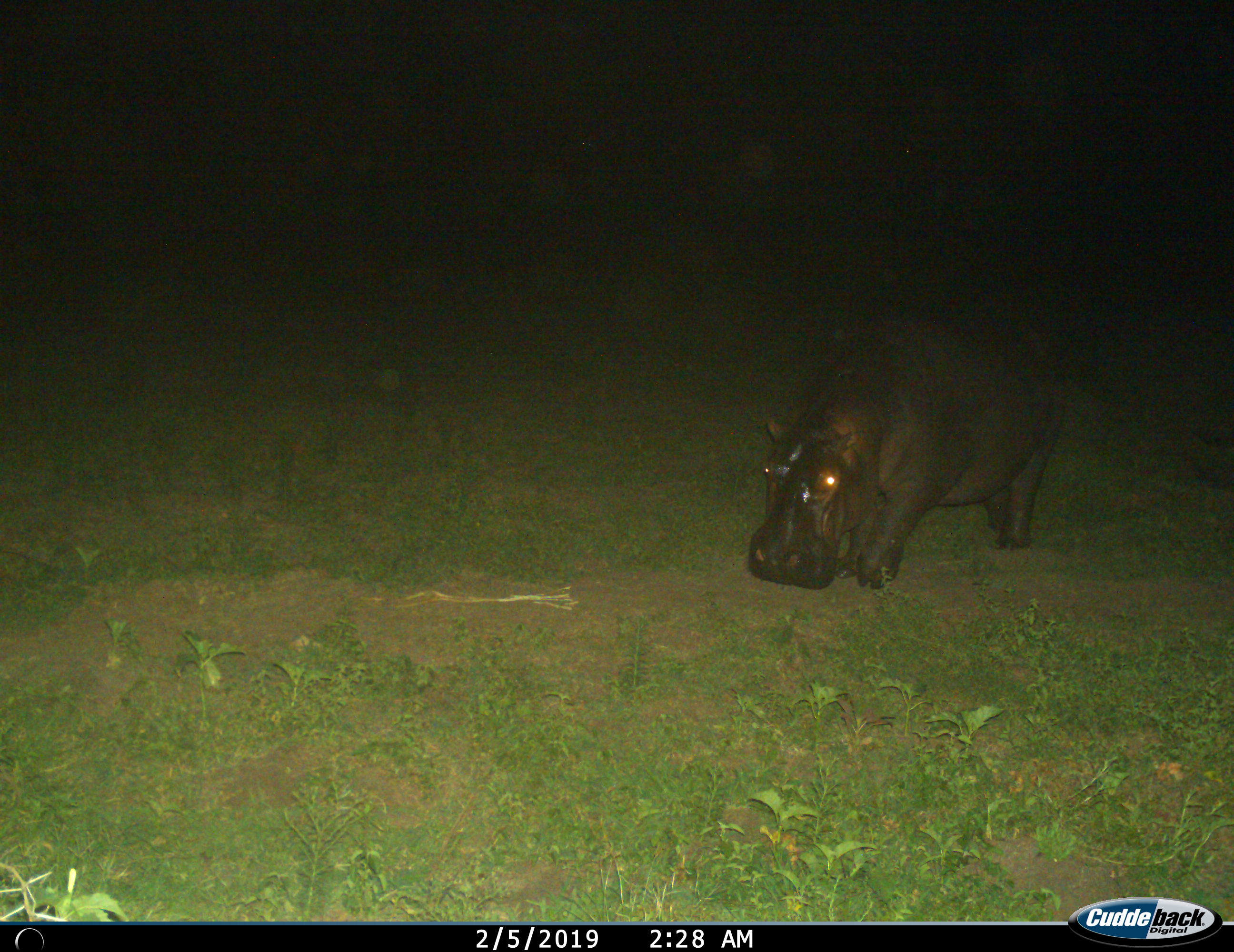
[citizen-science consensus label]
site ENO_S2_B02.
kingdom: Animalia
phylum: Chordata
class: Mammalia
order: Artiodactyla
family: Hippopotamidae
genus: Hippopotamus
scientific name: Hippopotamus amphibius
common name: hippopotamus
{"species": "hippopotamus (Hippopotamus amphibius)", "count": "1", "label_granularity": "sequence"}